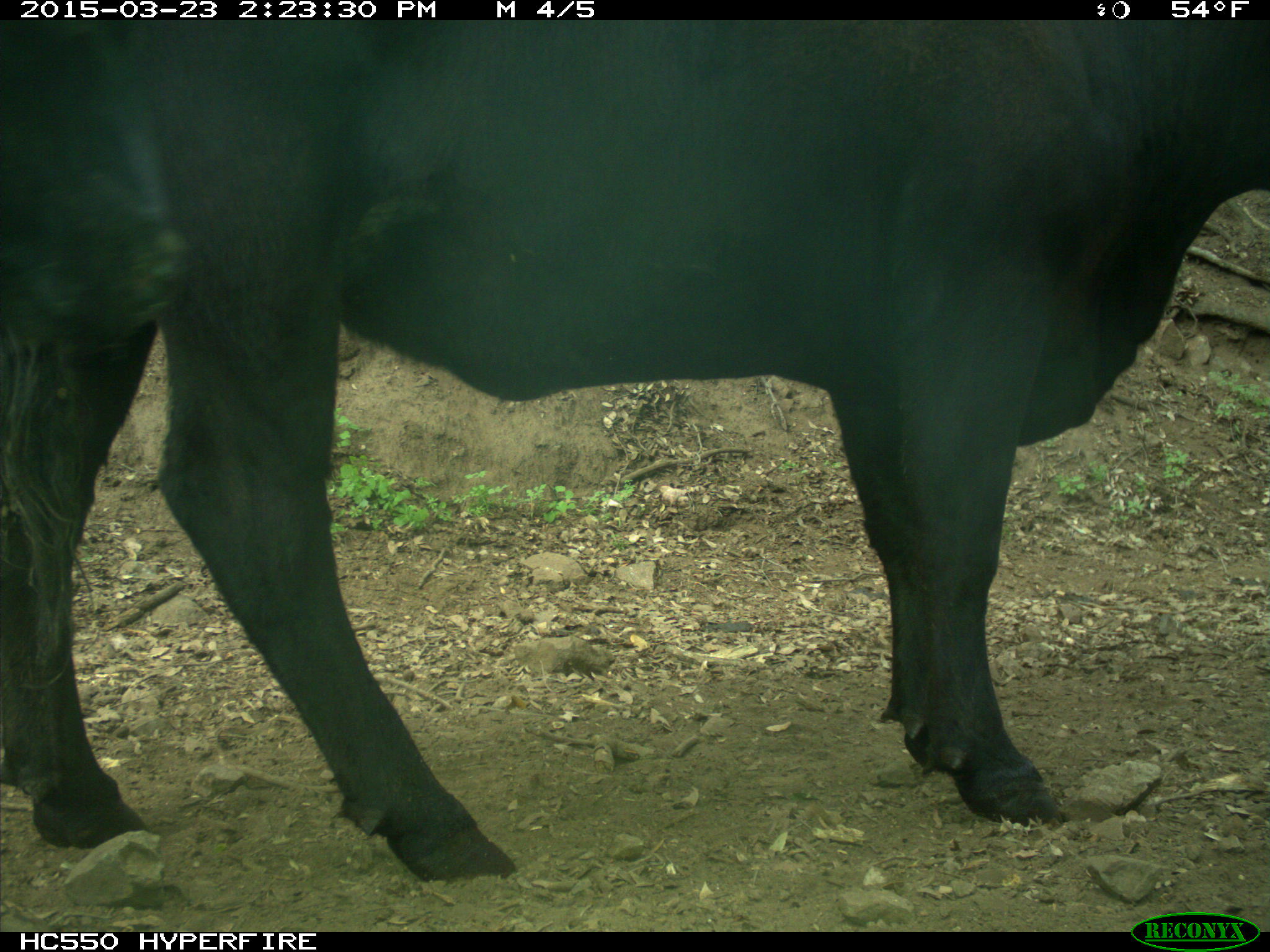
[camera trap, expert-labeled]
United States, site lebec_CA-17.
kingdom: Animalia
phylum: Chordata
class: Mammalia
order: Artiodactyla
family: Bovidae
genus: Bos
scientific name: Bos taurus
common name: domestic cow